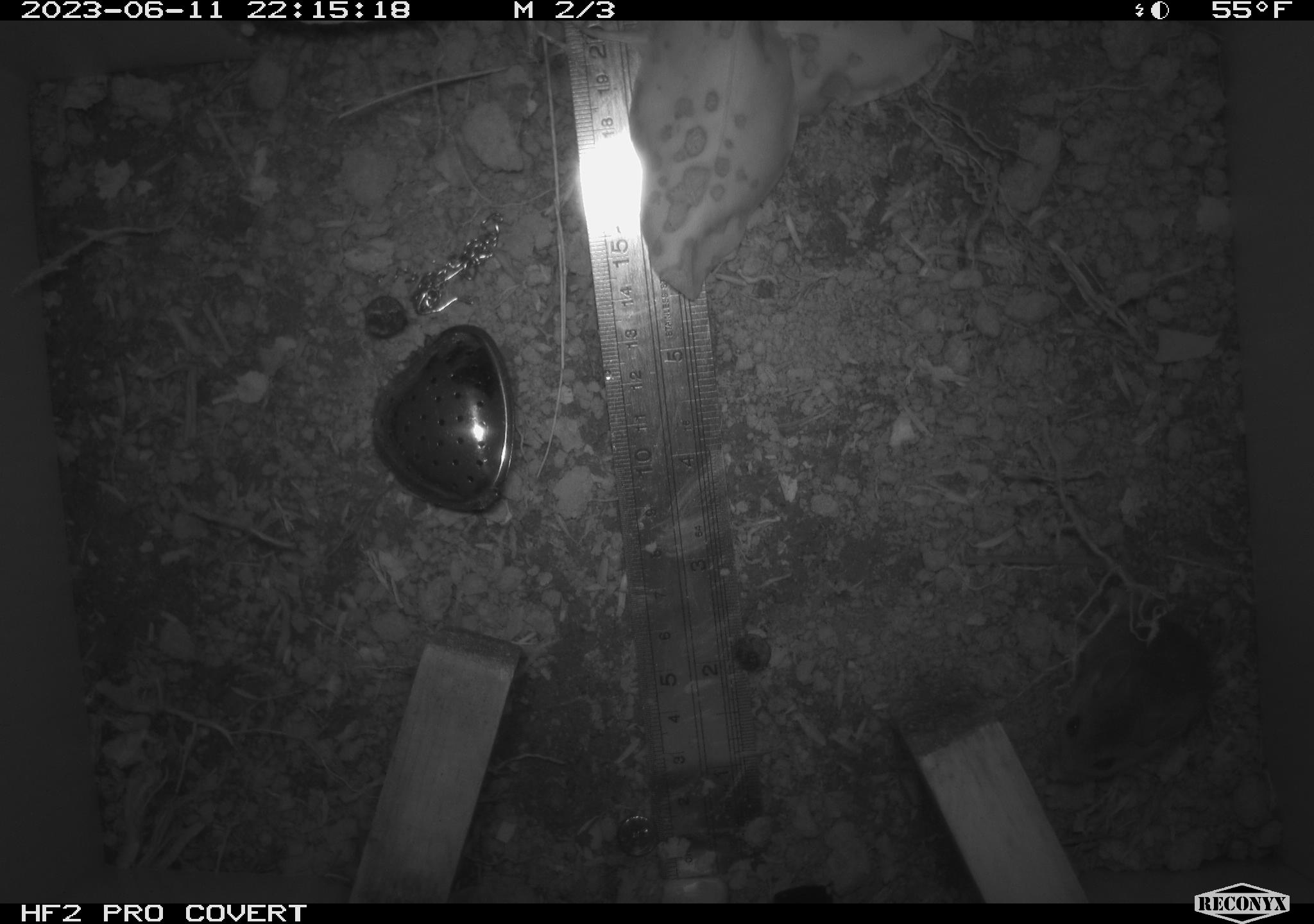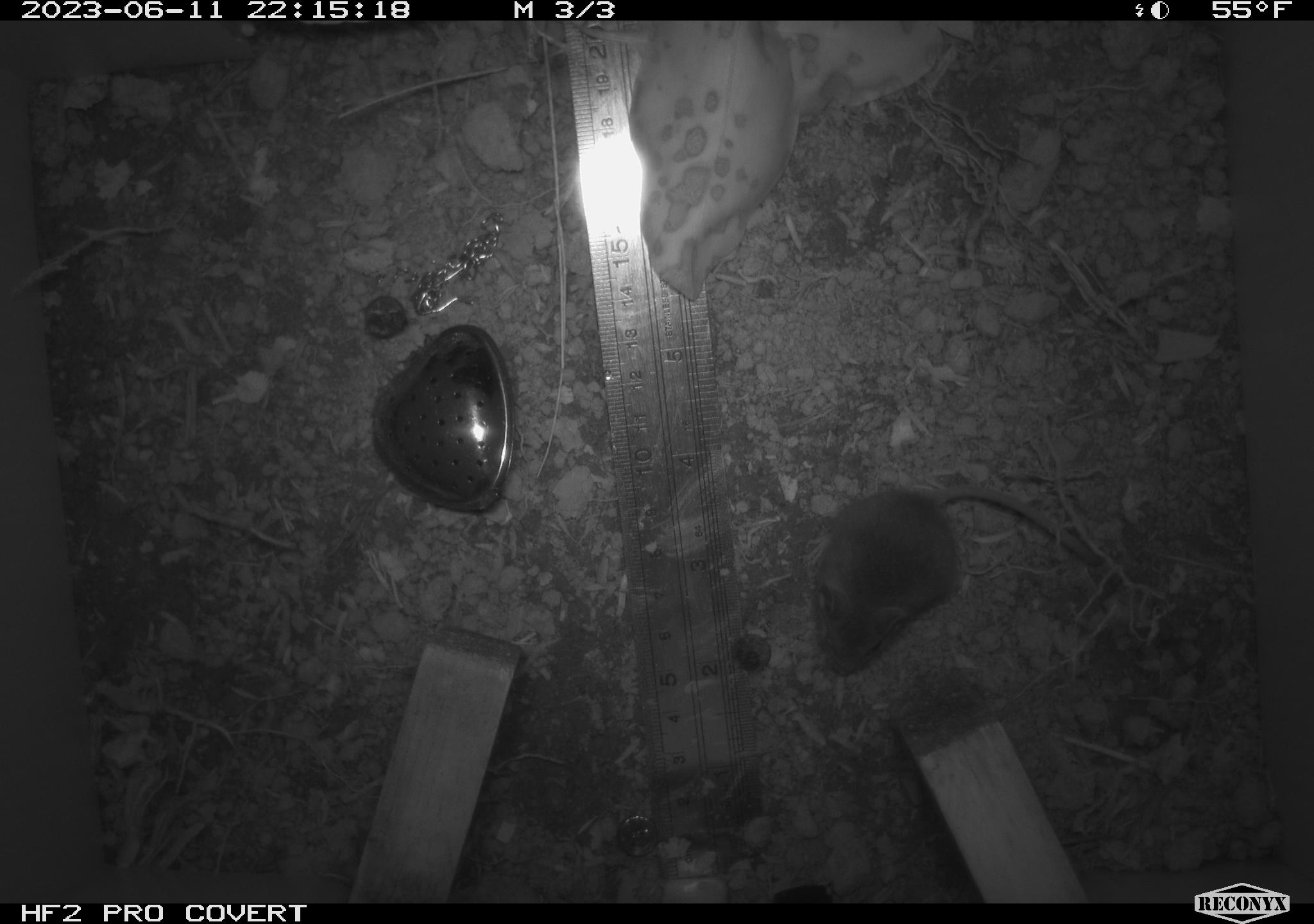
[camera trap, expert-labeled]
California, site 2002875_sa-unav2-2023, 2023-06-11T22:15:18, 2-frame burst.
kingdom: Animalia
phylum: Chordata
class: Mammalia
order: Rodentia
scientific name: Rodentia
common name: mouse species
Mouse species (Rodentia).